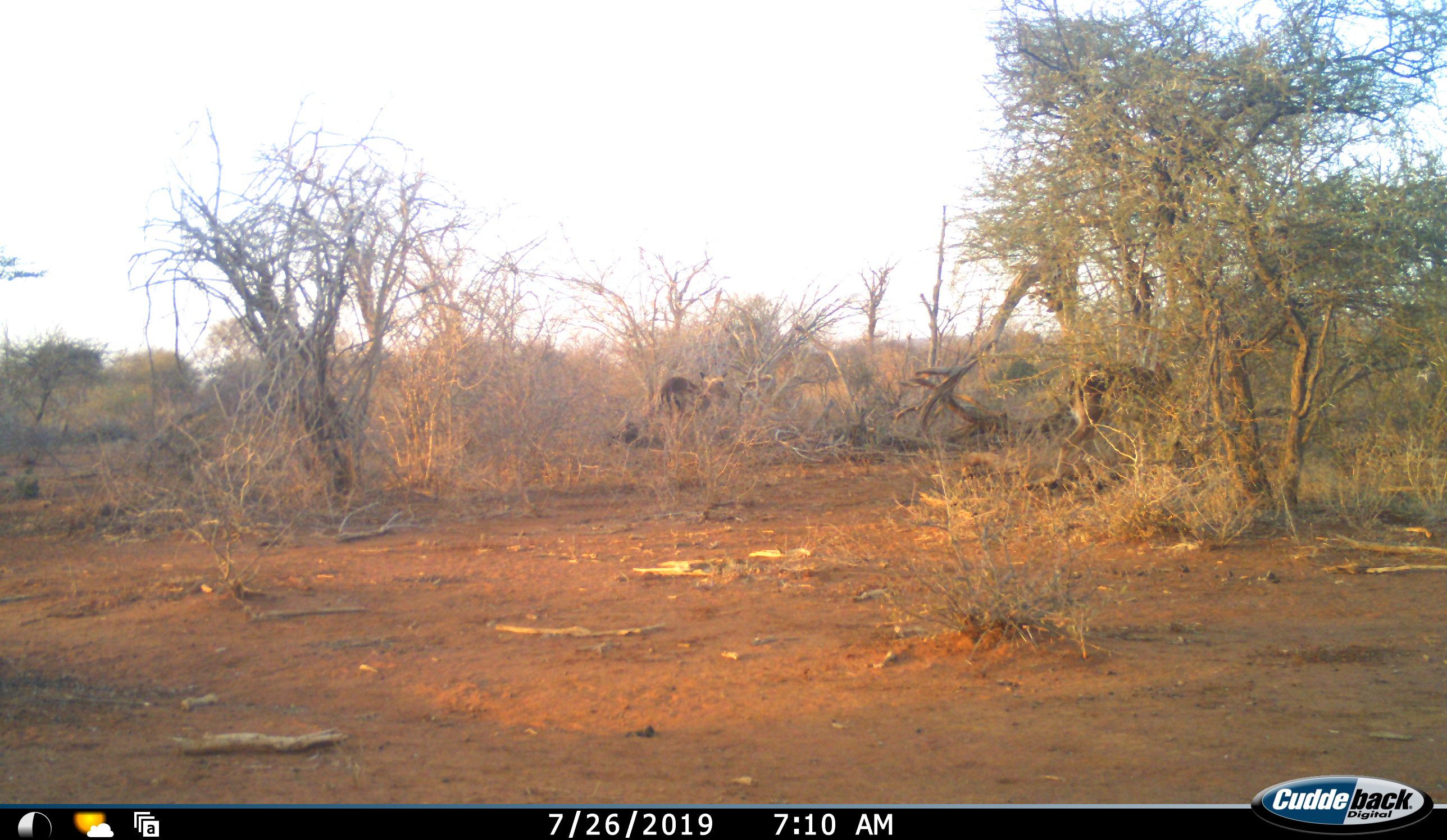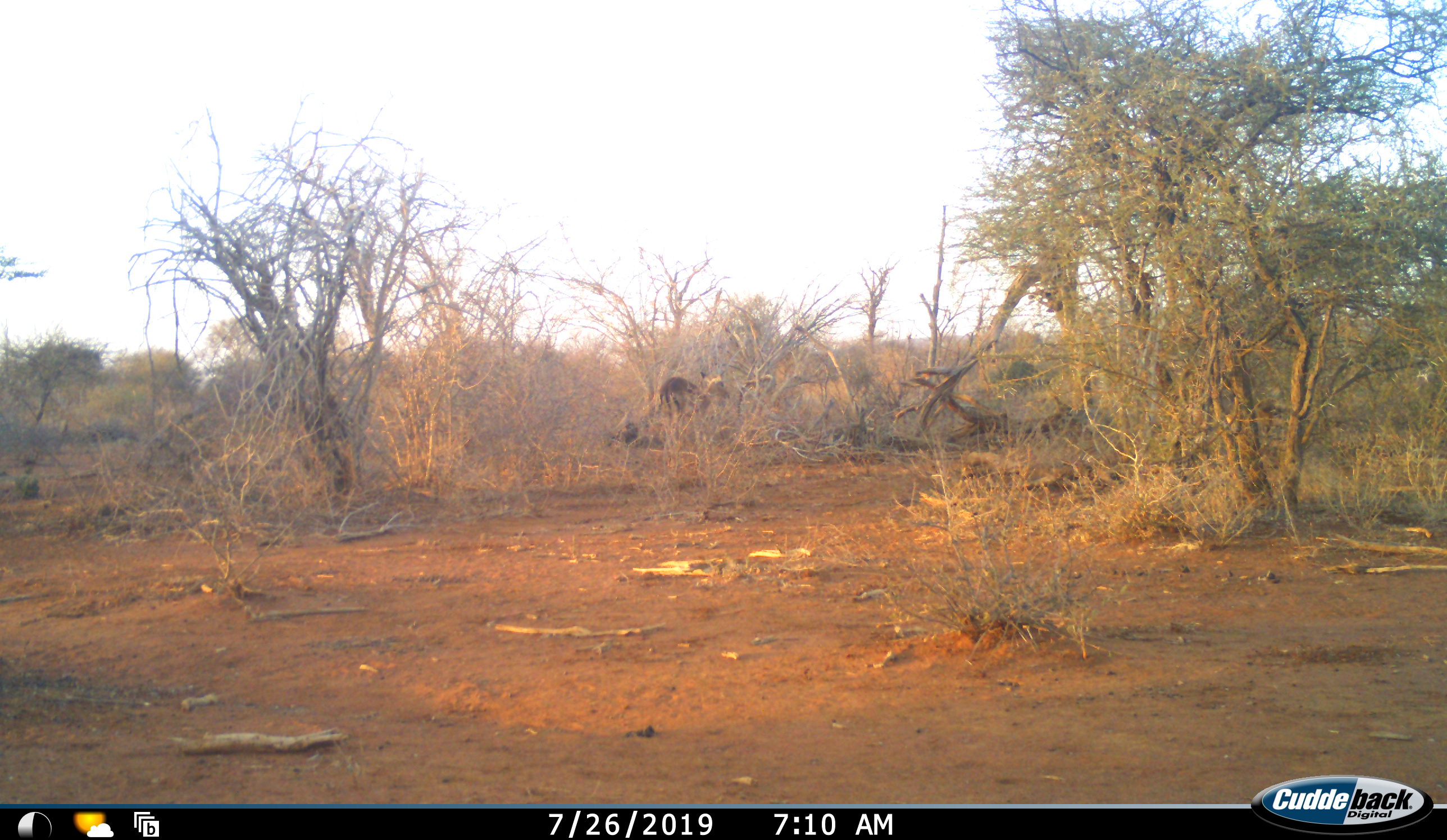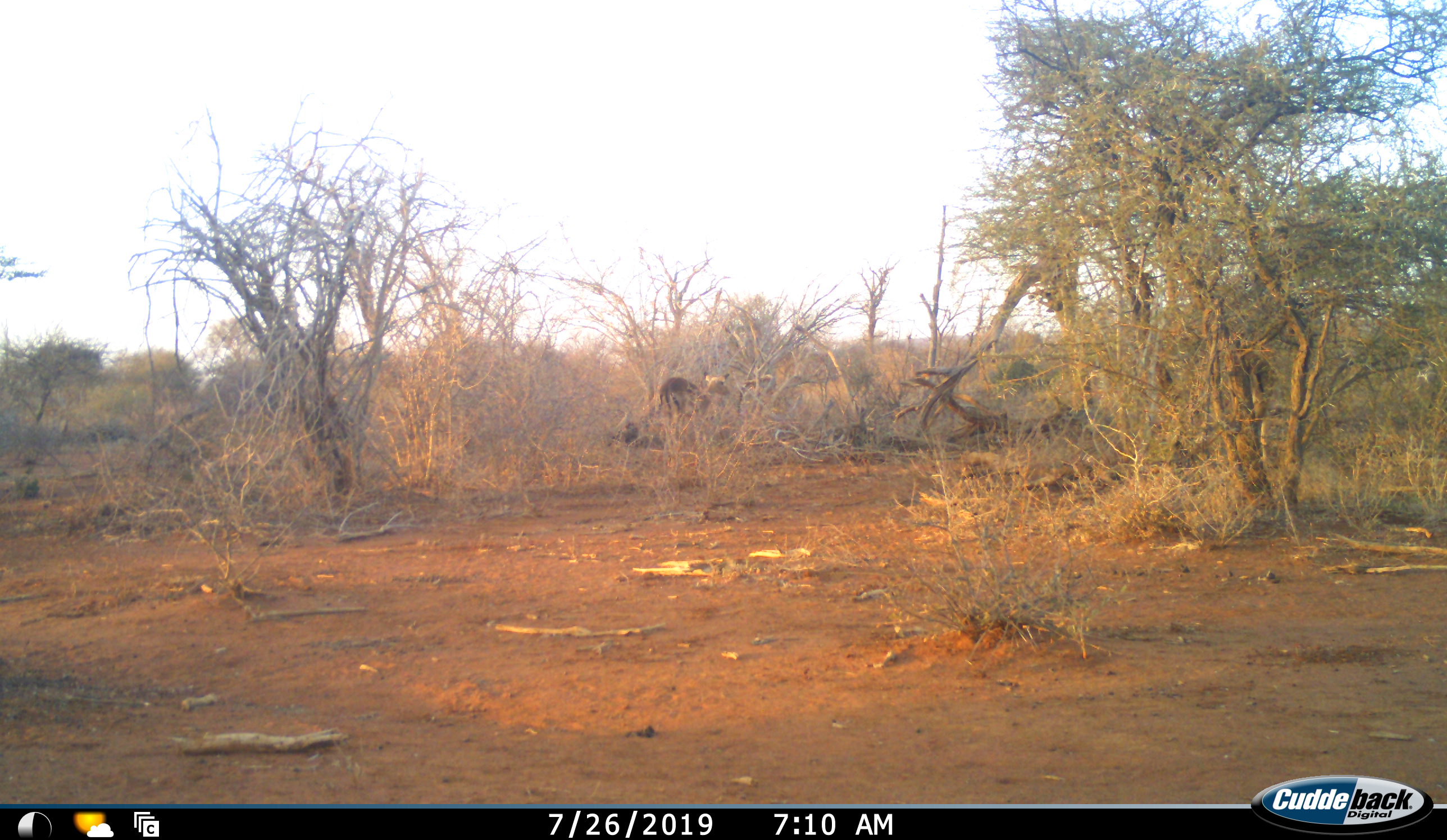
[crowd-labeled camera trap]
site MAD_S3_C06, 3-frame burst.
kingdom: Animalia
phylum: Chordata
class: Mammalia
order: Artiodactyla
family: Bovidae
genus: Aepyceros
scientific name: Aepyceros melampus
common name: impala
Impala (Aepyceros melampus), count 2. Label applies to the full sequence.